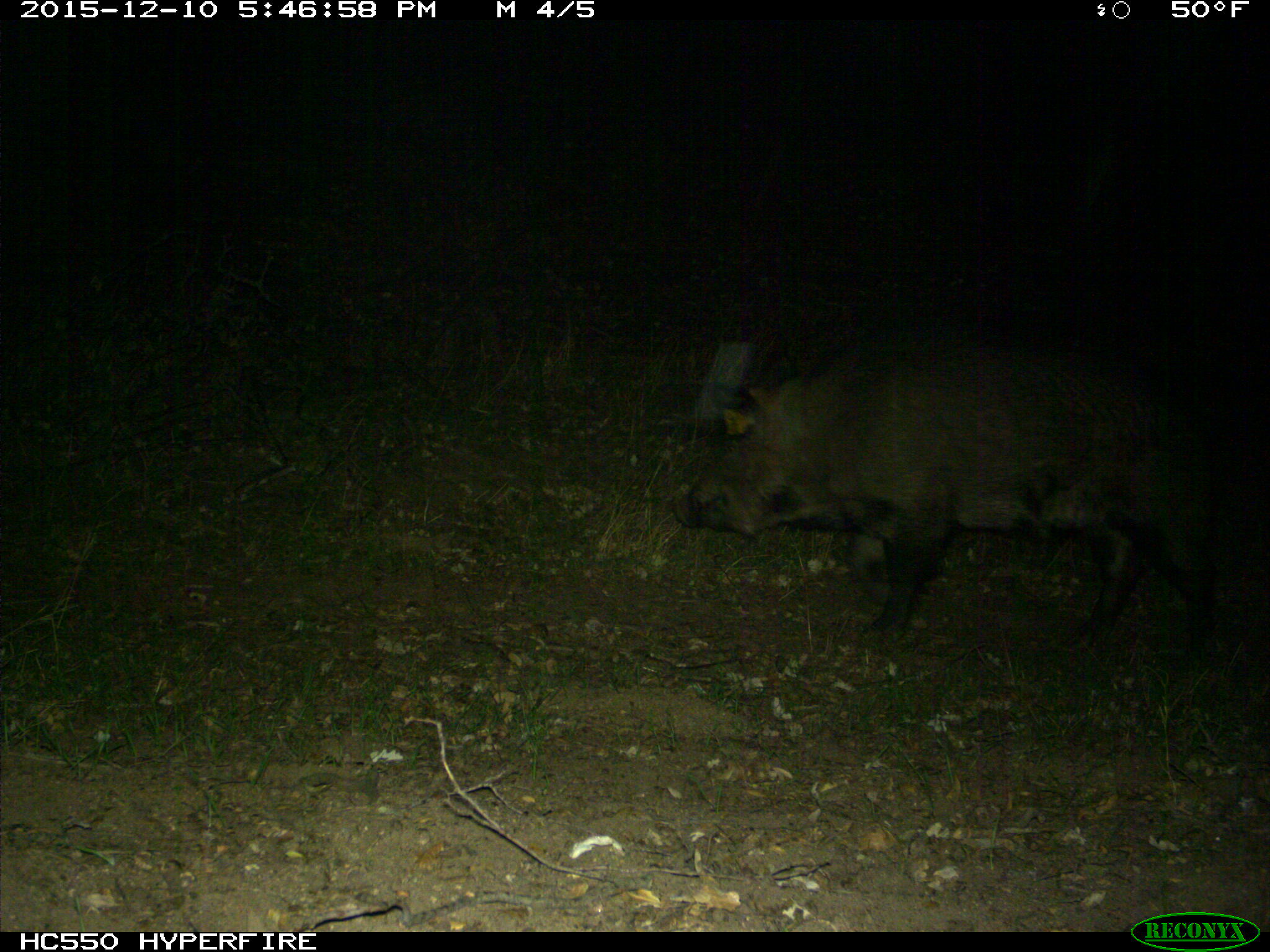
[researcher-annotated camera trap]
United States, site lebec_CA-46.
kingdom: Animalia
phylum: Chordata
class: Mammalia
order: Artiodactyla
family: Suidae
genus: Sus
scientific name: Sus scrofa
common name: wild boar